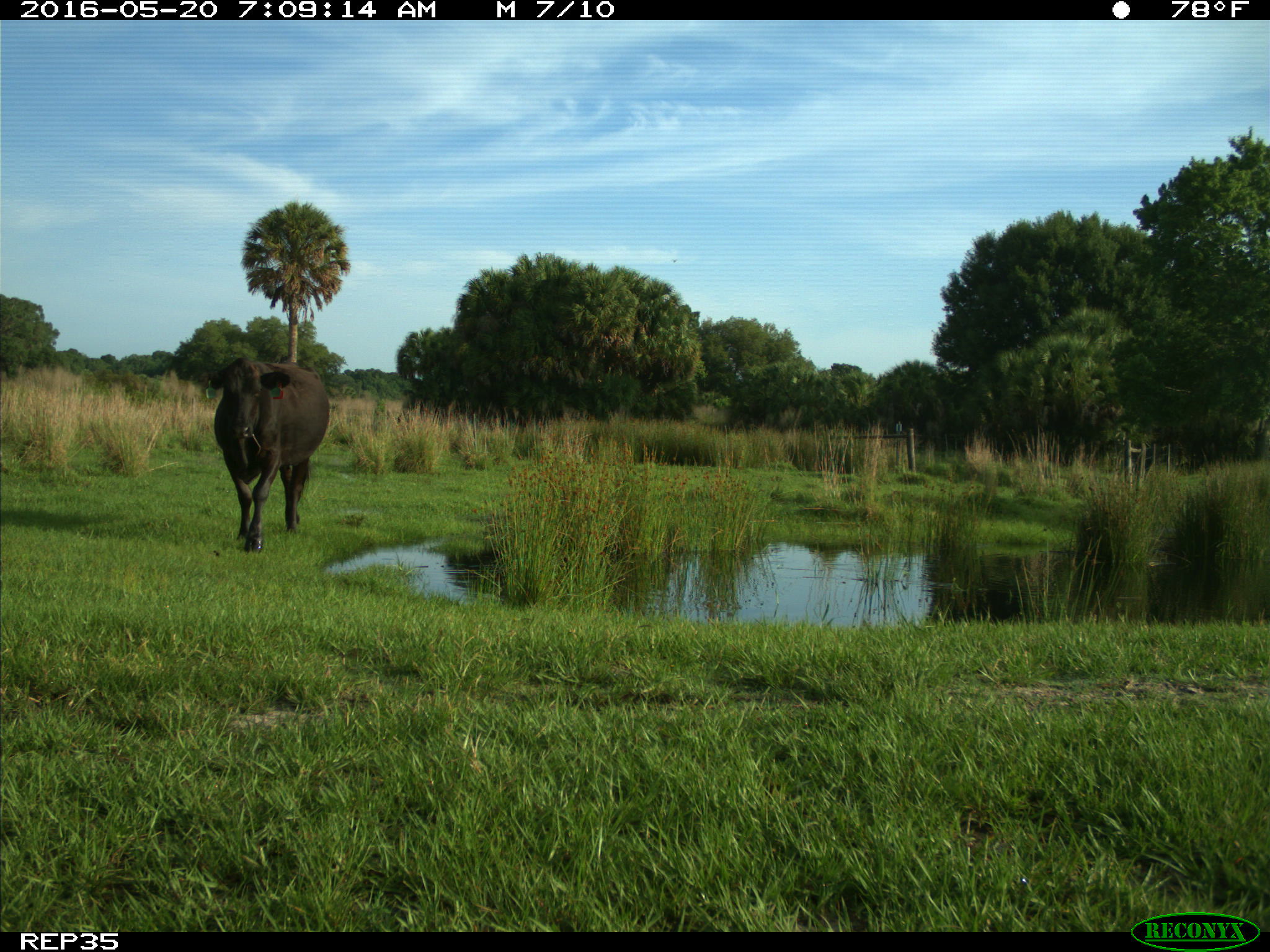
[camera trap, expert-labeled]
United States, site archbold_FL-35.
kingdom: Animalia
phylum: Chordata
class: Mammalia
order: Artiodactyla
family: Bovidae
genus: Bos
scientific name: Bos taurus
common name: domestic cow